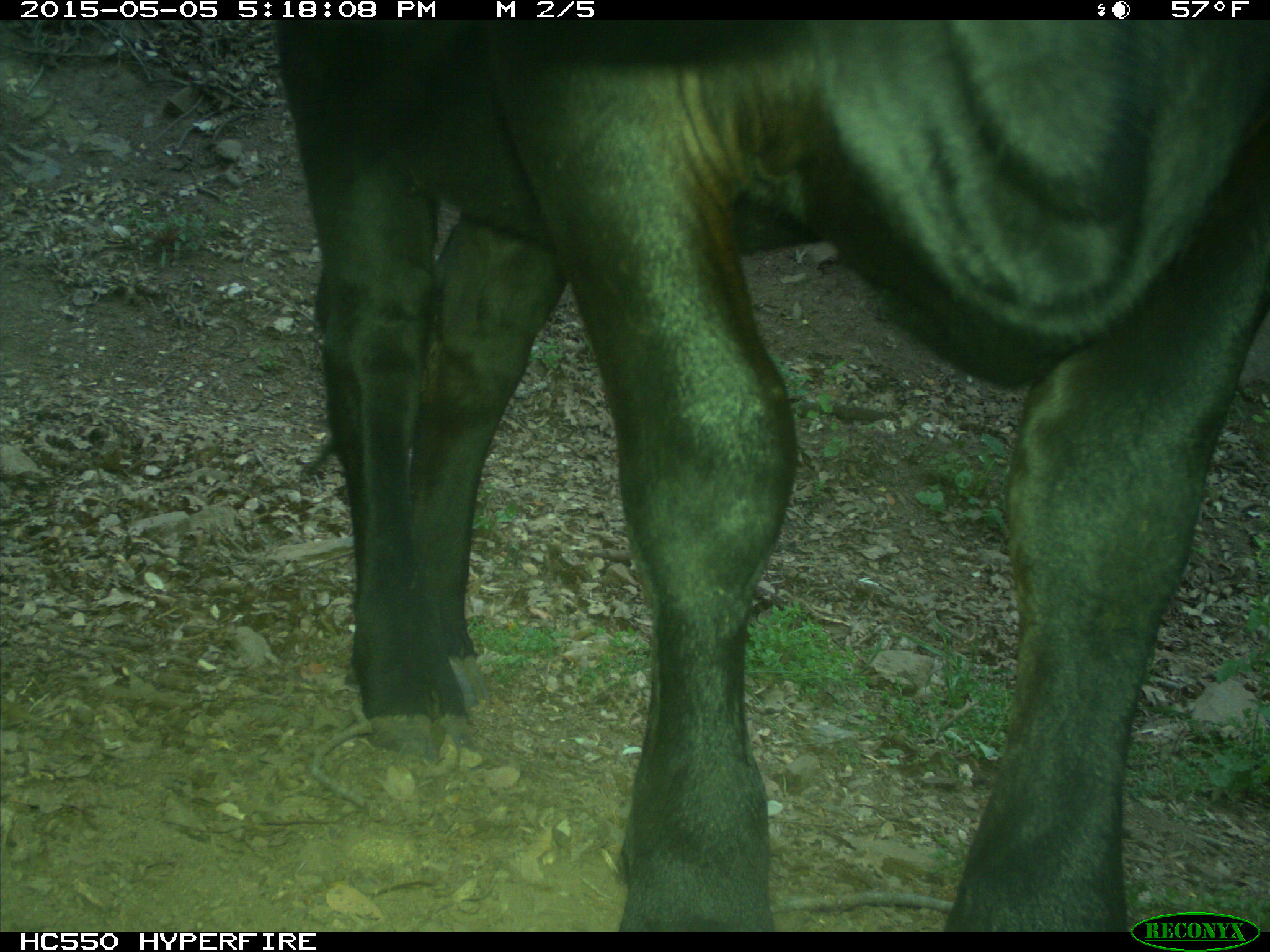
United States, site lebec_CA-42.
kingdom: Animalia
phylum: Chordata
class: Mammalia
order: Artiodactyla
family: Bovidae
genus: Bos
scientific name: Bos taurus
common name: domestic cow